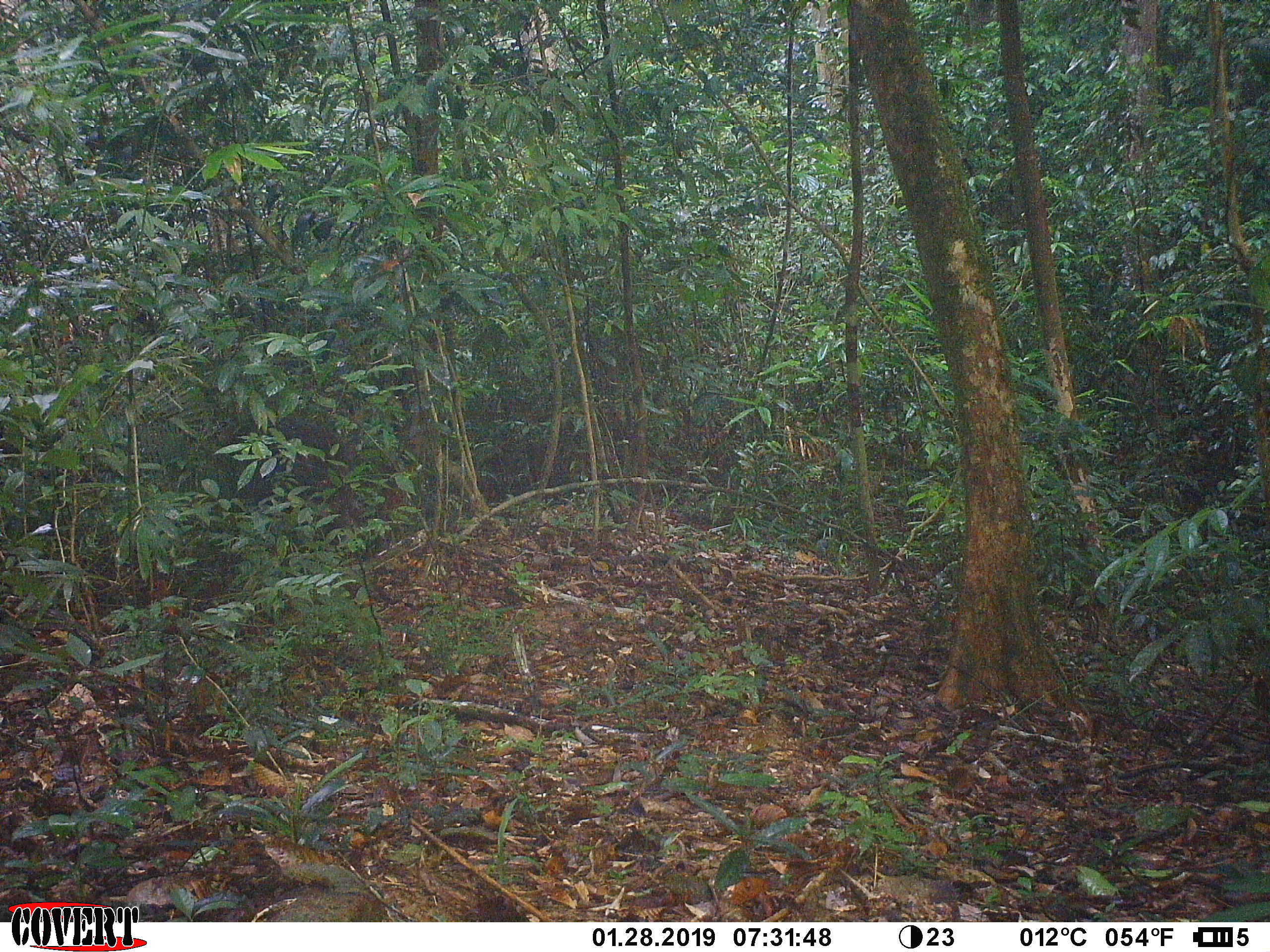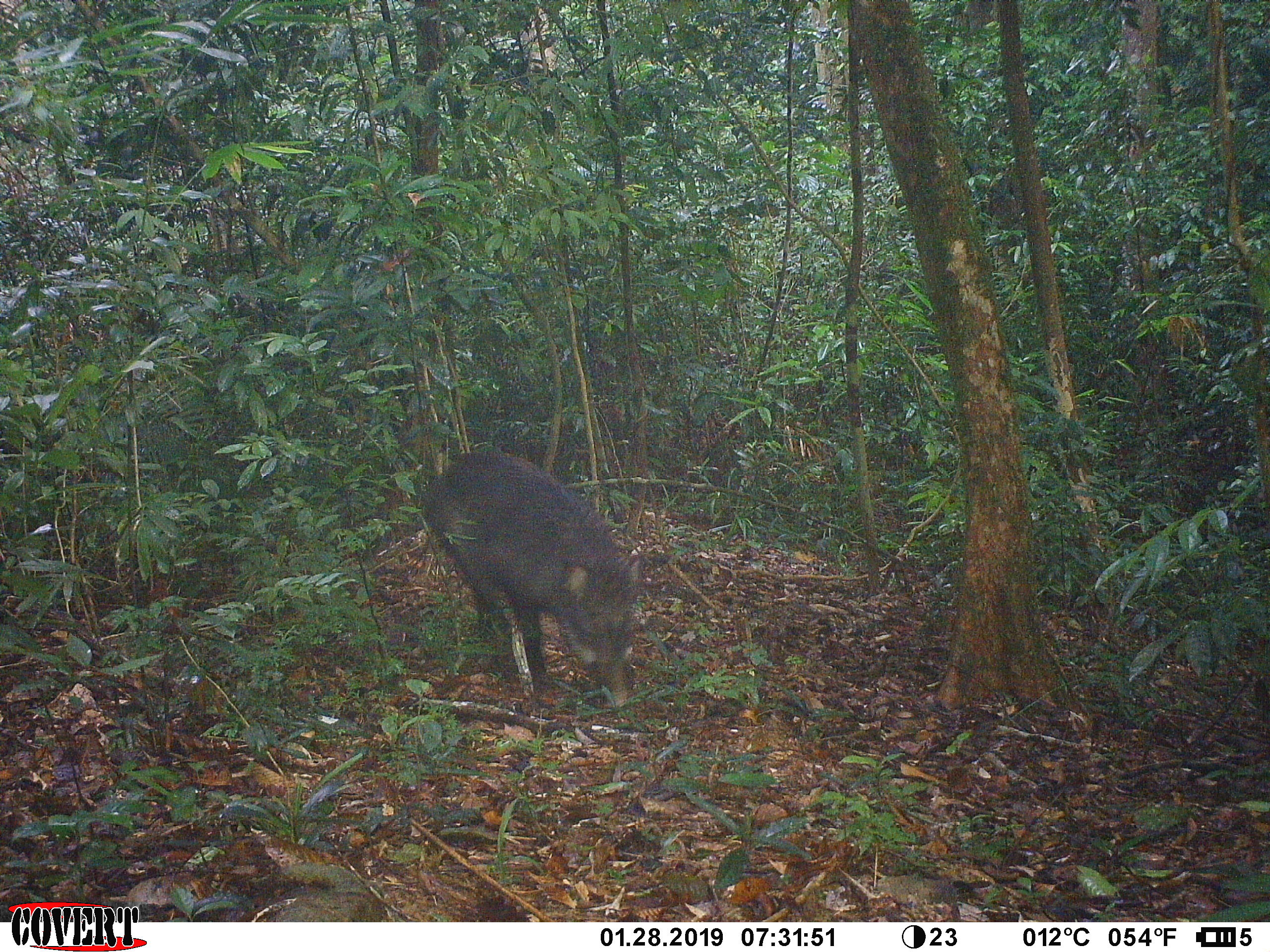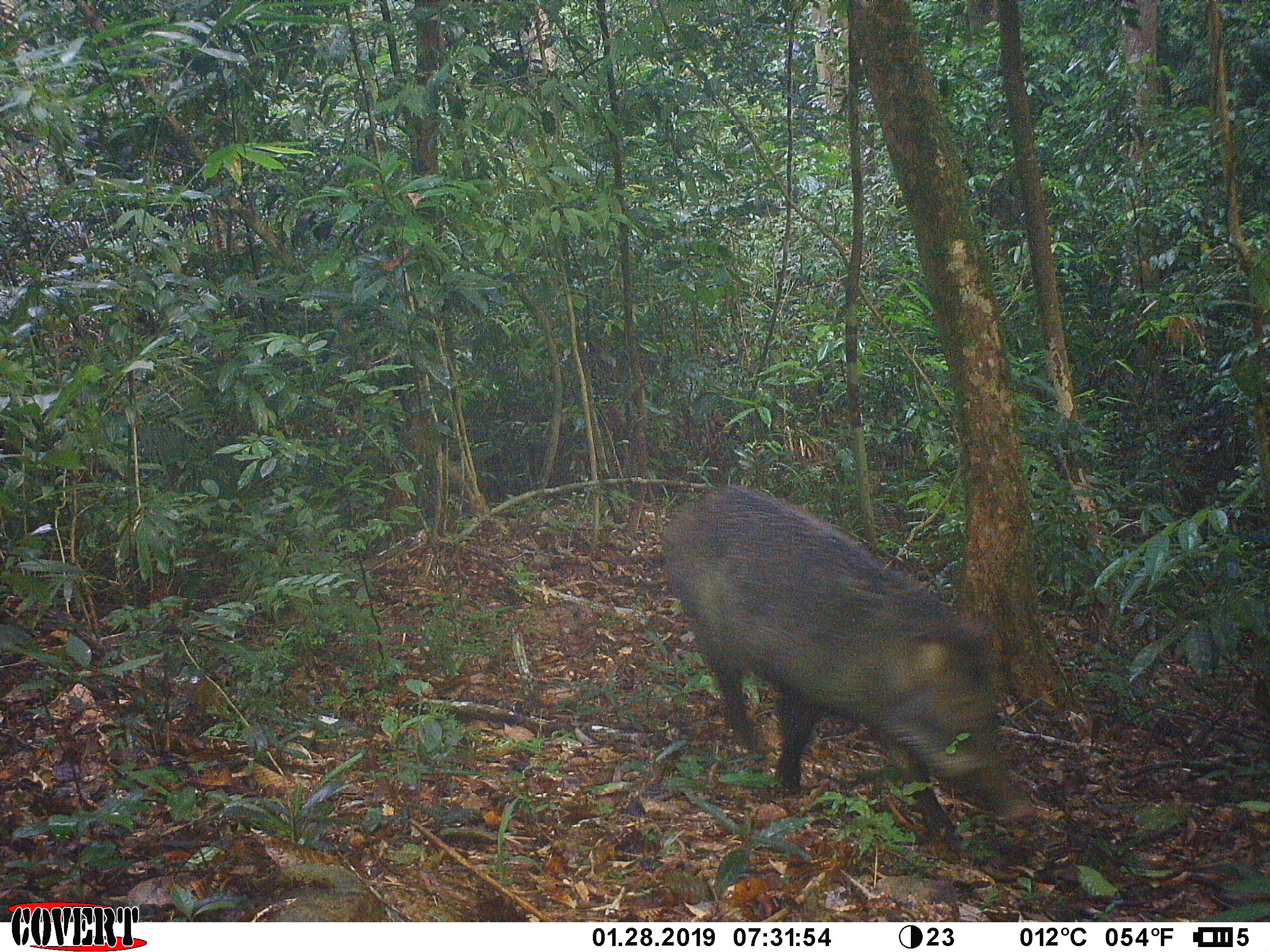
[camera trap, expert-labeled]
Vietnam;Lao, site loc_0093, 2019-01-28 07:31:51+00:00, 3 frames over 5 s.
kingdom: Animalia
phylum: Chordata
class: Mammalia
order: Artiodactyla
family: Suidae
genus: Sus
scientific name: Sus scrofa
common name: eurasian wild pig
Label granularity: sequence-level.